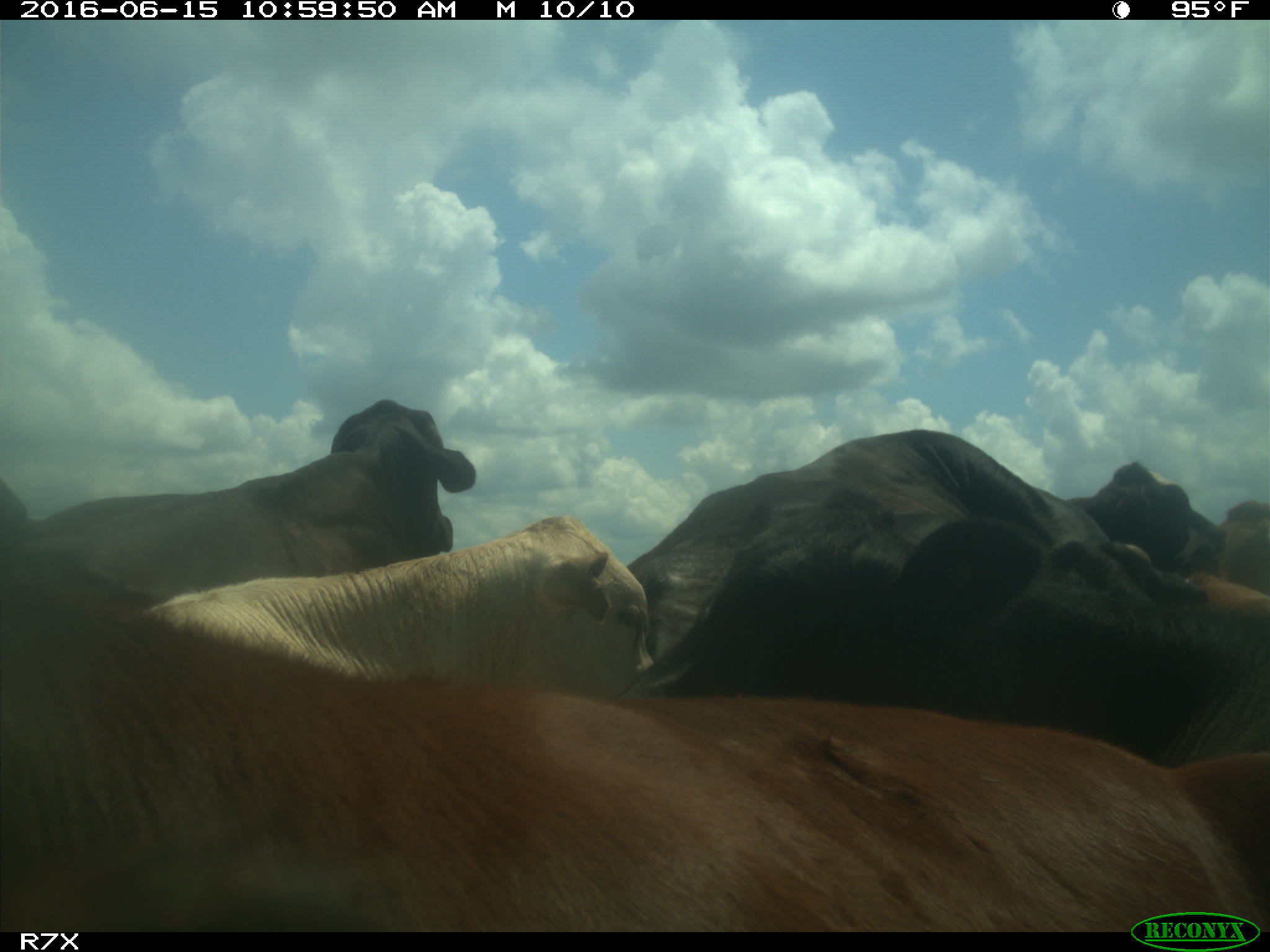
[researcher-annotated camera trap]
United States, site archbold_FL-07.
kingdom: Animalia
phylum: Chordata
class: Mammalia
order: Artiodactyla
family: Bovidae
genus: Bos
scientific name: Bos taurus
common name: domestic cow